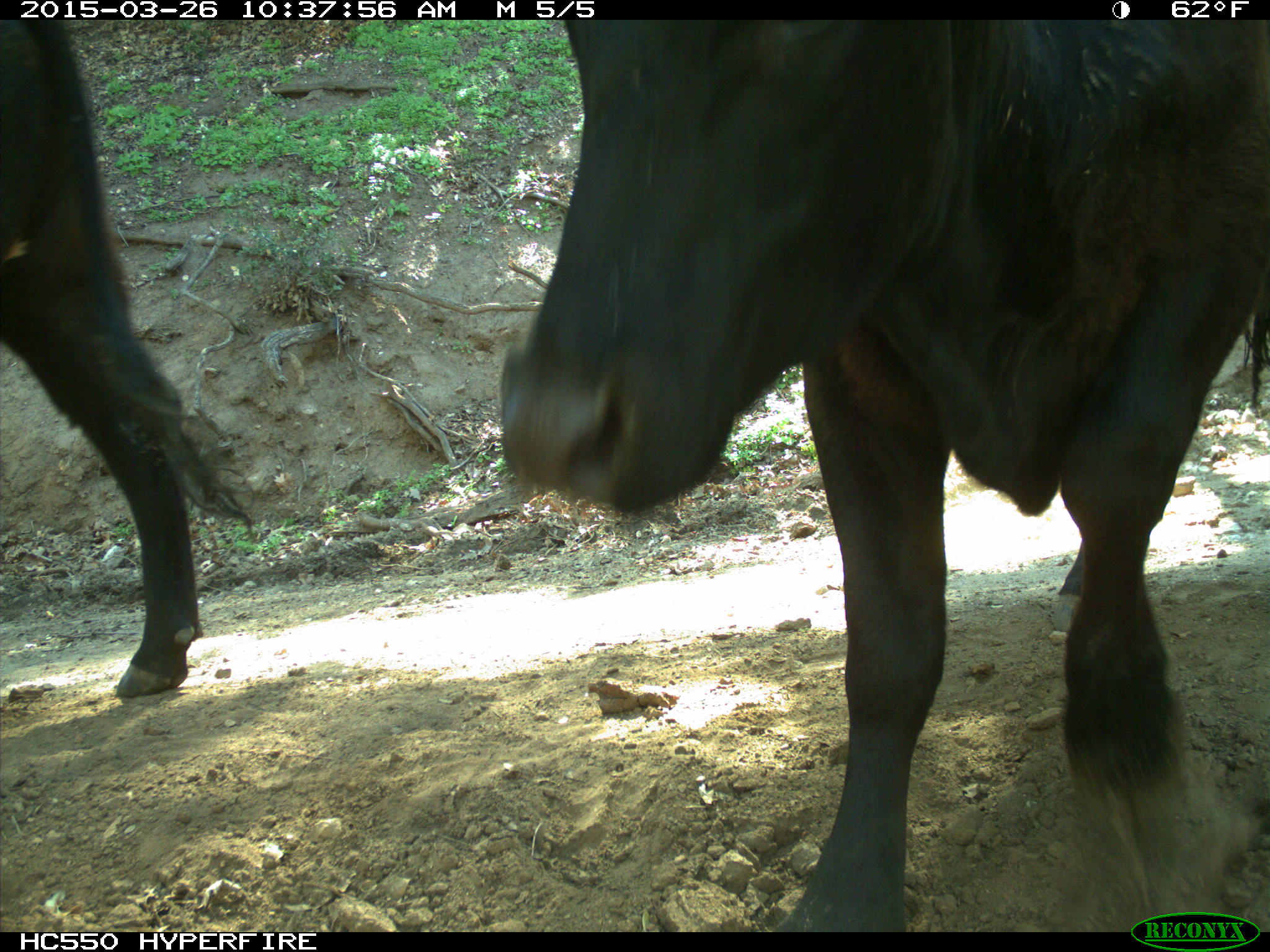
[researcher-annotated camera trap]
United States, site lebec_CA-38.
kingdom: Animalia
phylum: Chordata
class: Mammalia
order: Artiodactyla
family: Bovidae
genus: Bos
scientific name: Bos taurus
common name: domestic cow